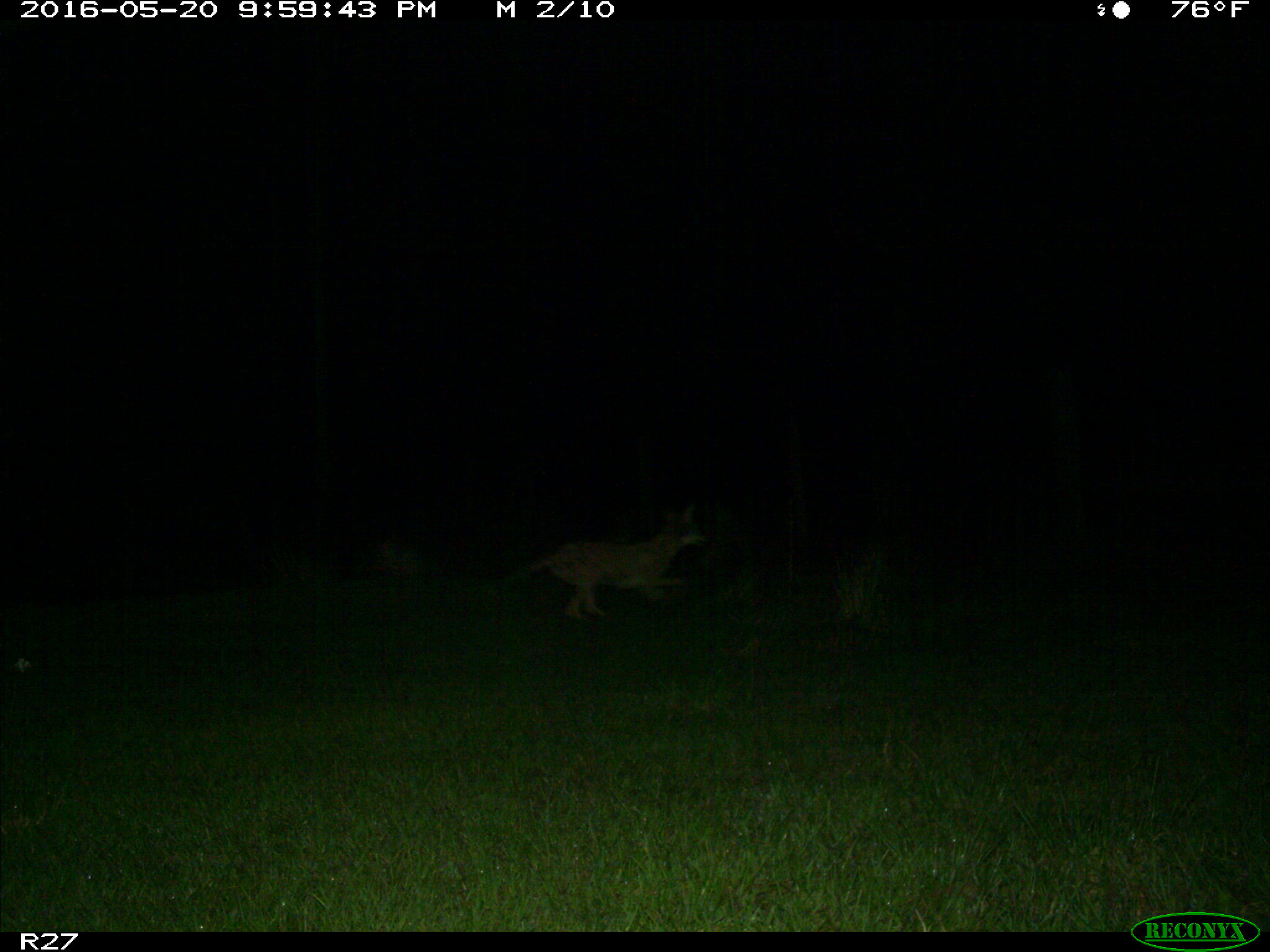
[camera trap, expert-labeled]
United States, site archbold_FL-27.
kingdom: Animalia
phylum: Chordata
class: Mammalia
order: Carnivora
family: Canidae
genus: Canis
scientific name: Canis latrans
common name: coyote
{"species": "Canis latrans (coyote)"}